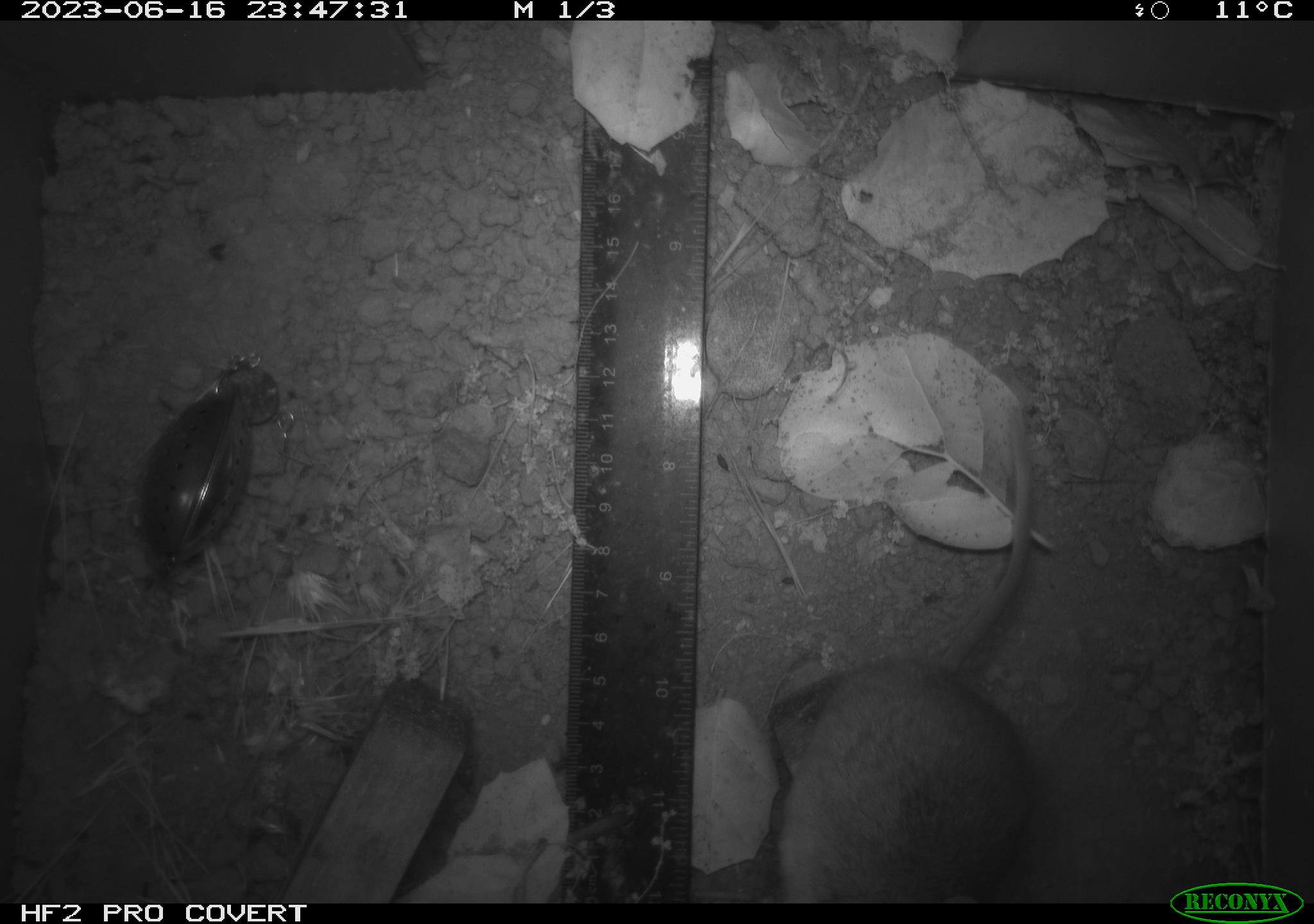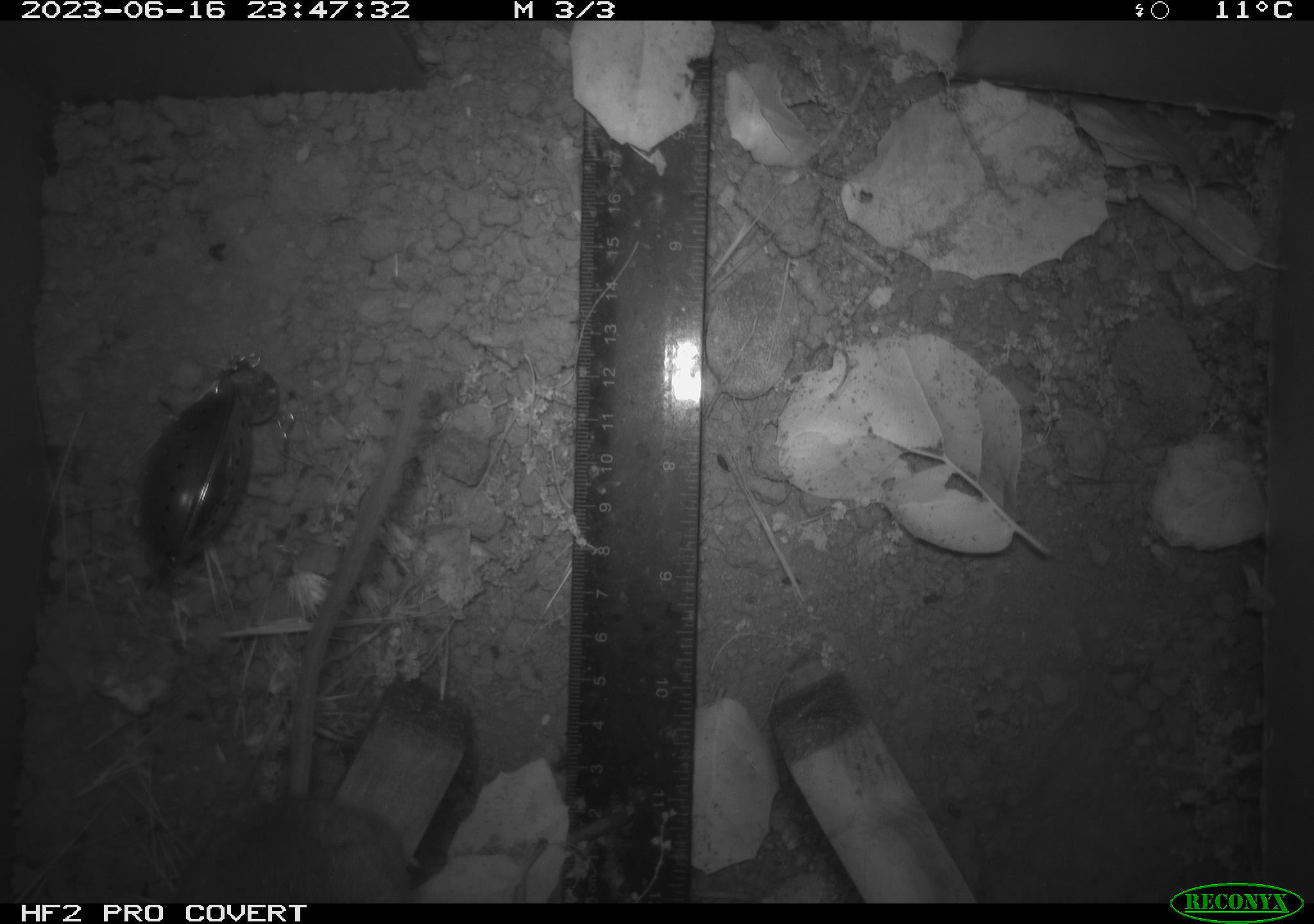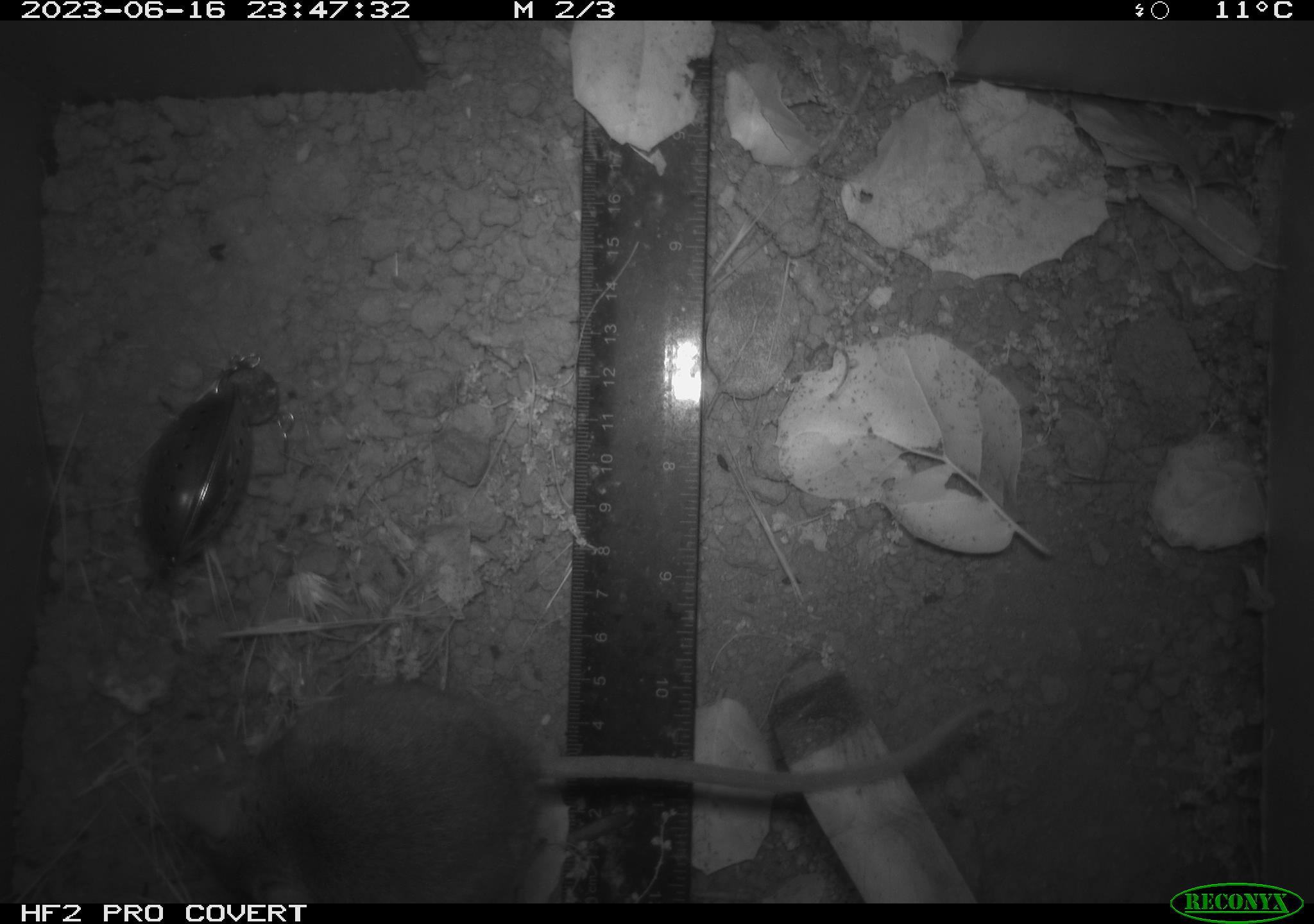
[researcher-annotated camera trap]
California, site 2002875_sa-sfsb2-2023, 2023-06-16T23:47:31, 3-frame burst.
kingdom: Animalia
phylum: Chordata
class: Mammalia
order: Rodentia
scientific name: Rodentia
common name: mouse species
Mouse species (Rodentia).